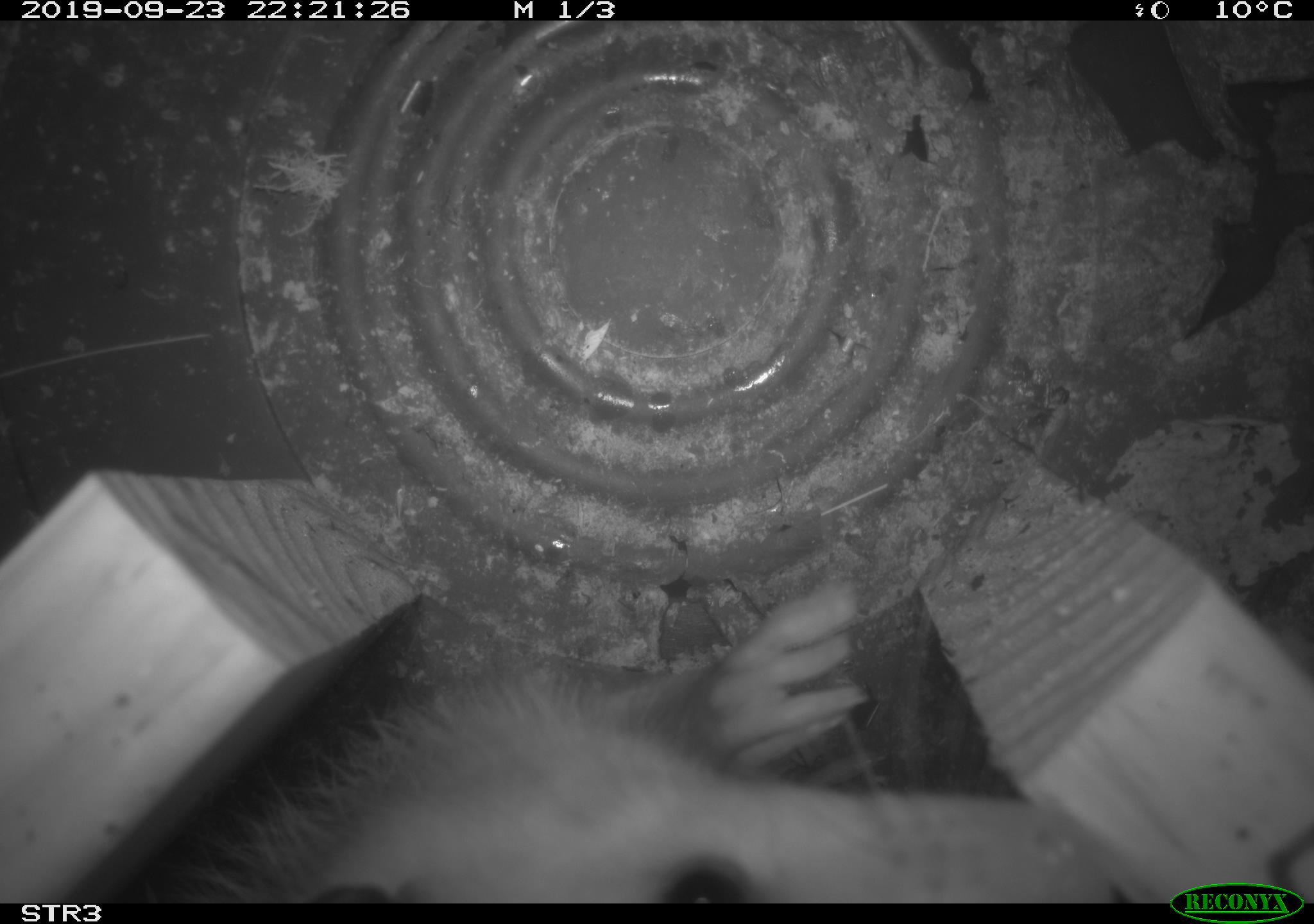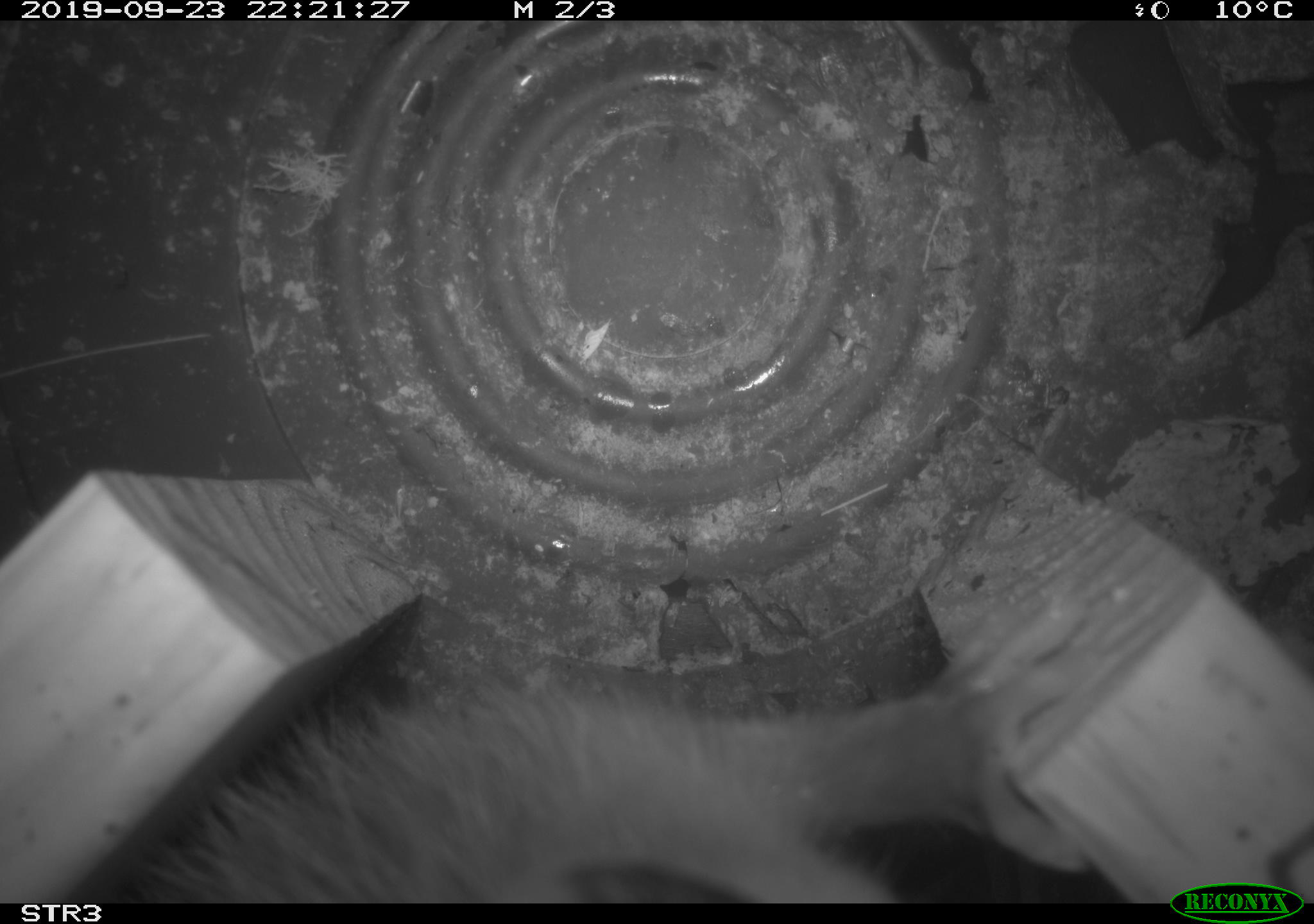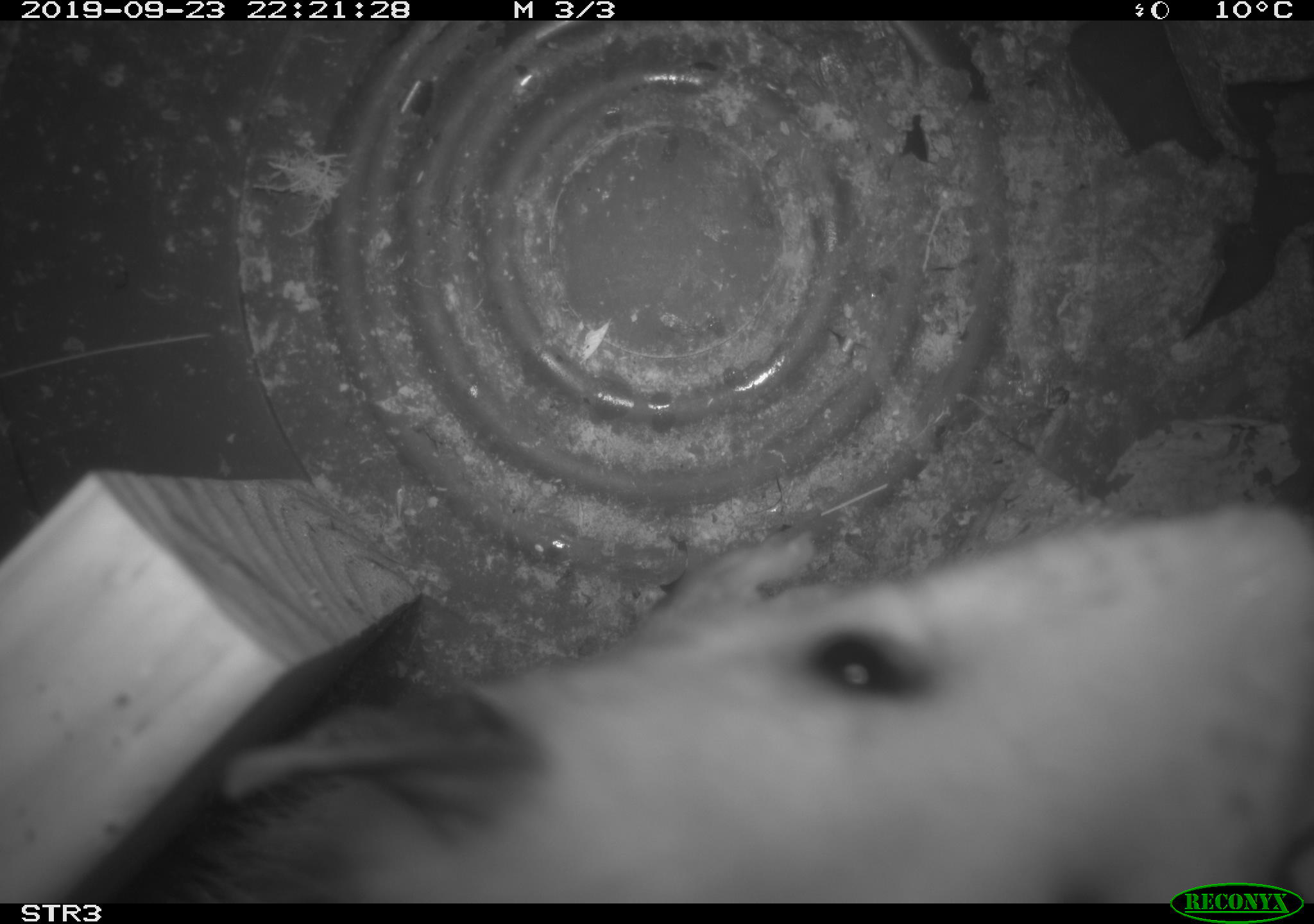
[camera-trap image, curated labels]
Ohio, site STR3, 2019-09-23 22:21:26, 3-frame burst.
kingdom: Animalia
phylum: Chordata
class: Mammalia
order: Didelphimorphia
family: Didelphidae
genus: Didelphis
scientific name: Didelphis virginiana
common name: virginia opossum